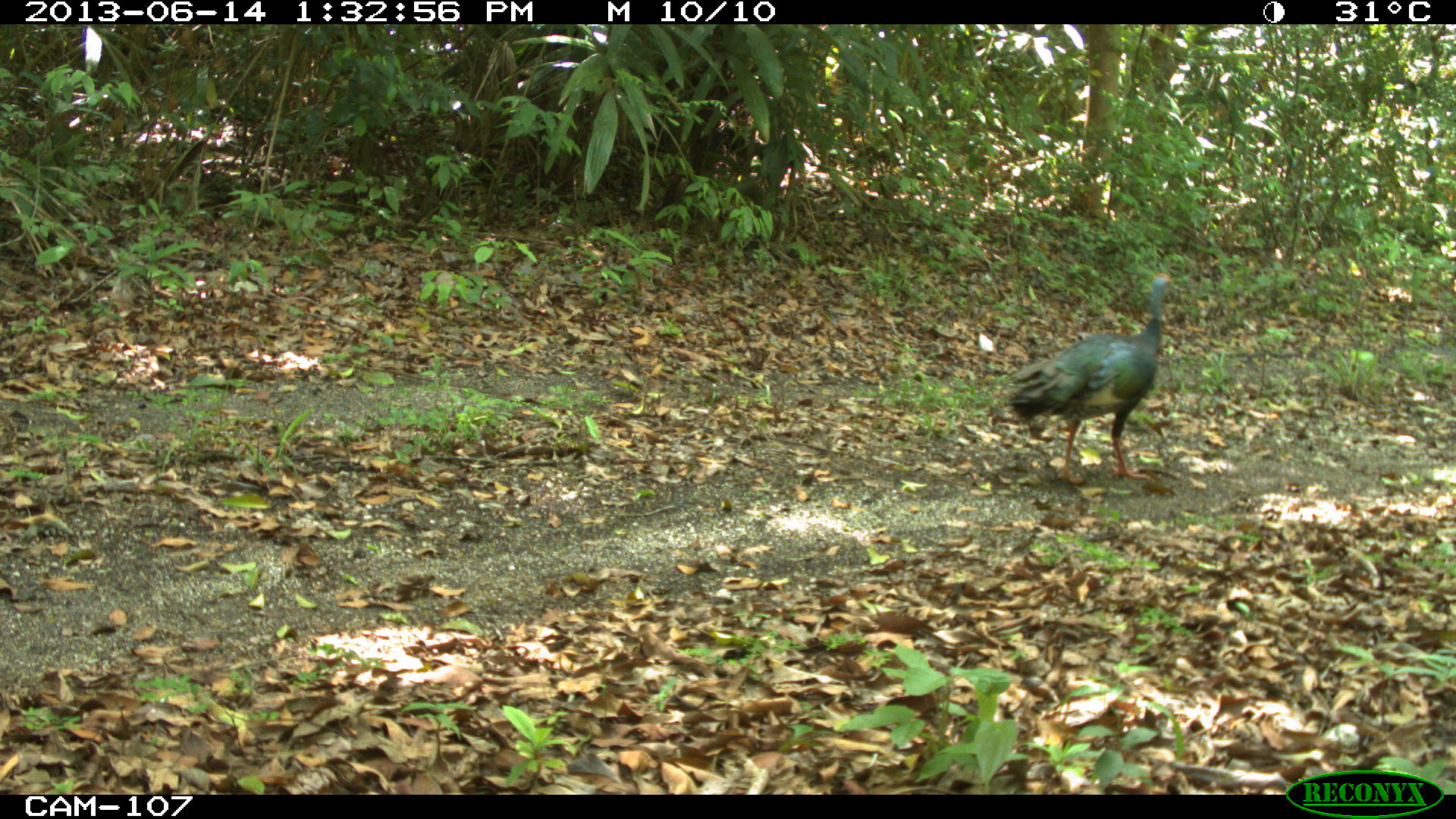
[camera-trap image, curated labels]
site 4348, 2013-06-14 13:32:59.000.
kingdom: Animalia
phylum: Chordata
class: Aves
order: Galliformes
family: Phasianidae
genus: Meleagris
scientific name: Meleagris ocellata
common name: ocellated turkey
Meleagris ocellata (ocellated turkey), count 1.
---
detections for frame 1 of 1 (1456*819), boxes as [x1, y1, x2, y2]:
meleagris ocellata: [1002, 272, 1175, 488]